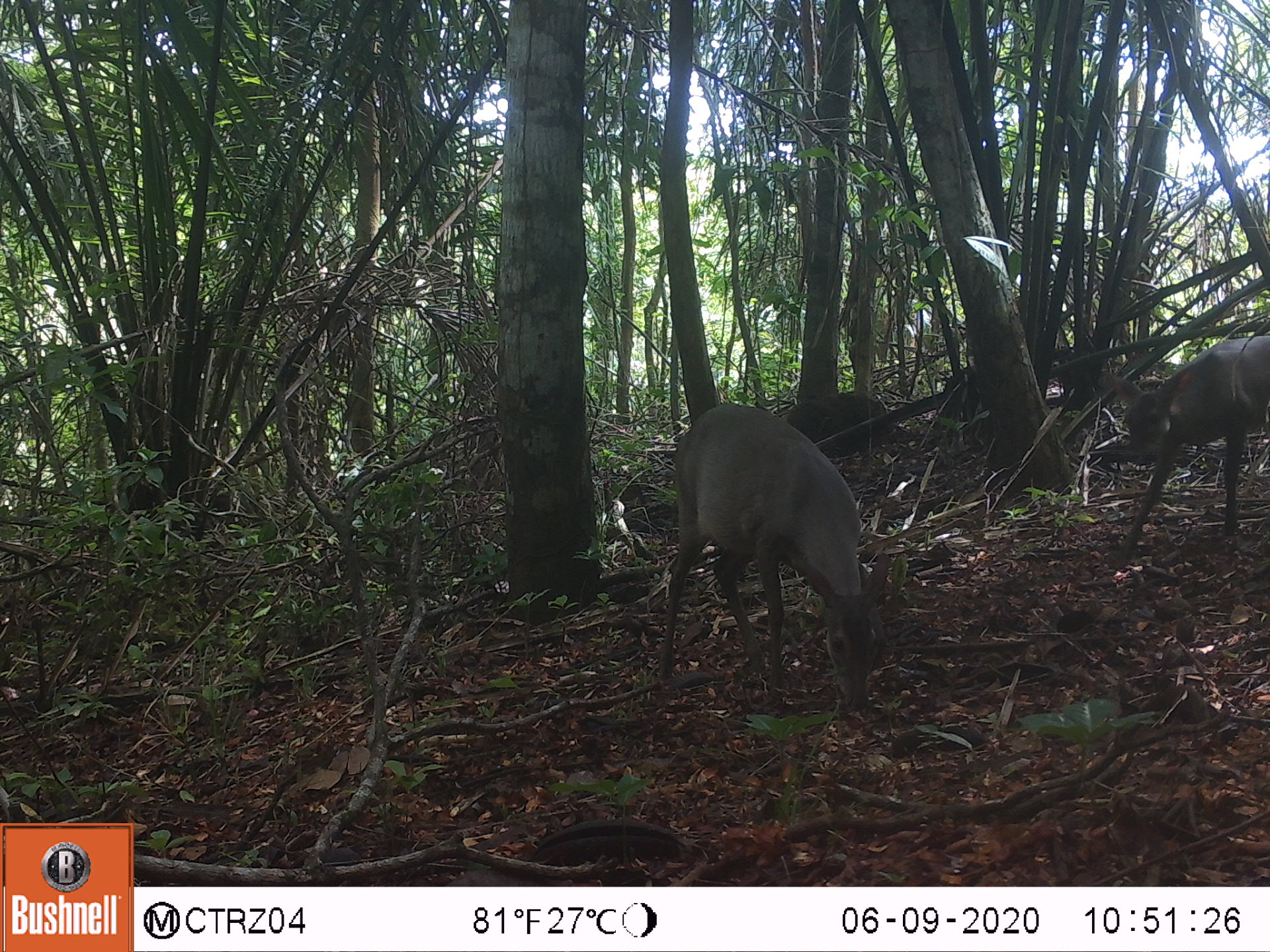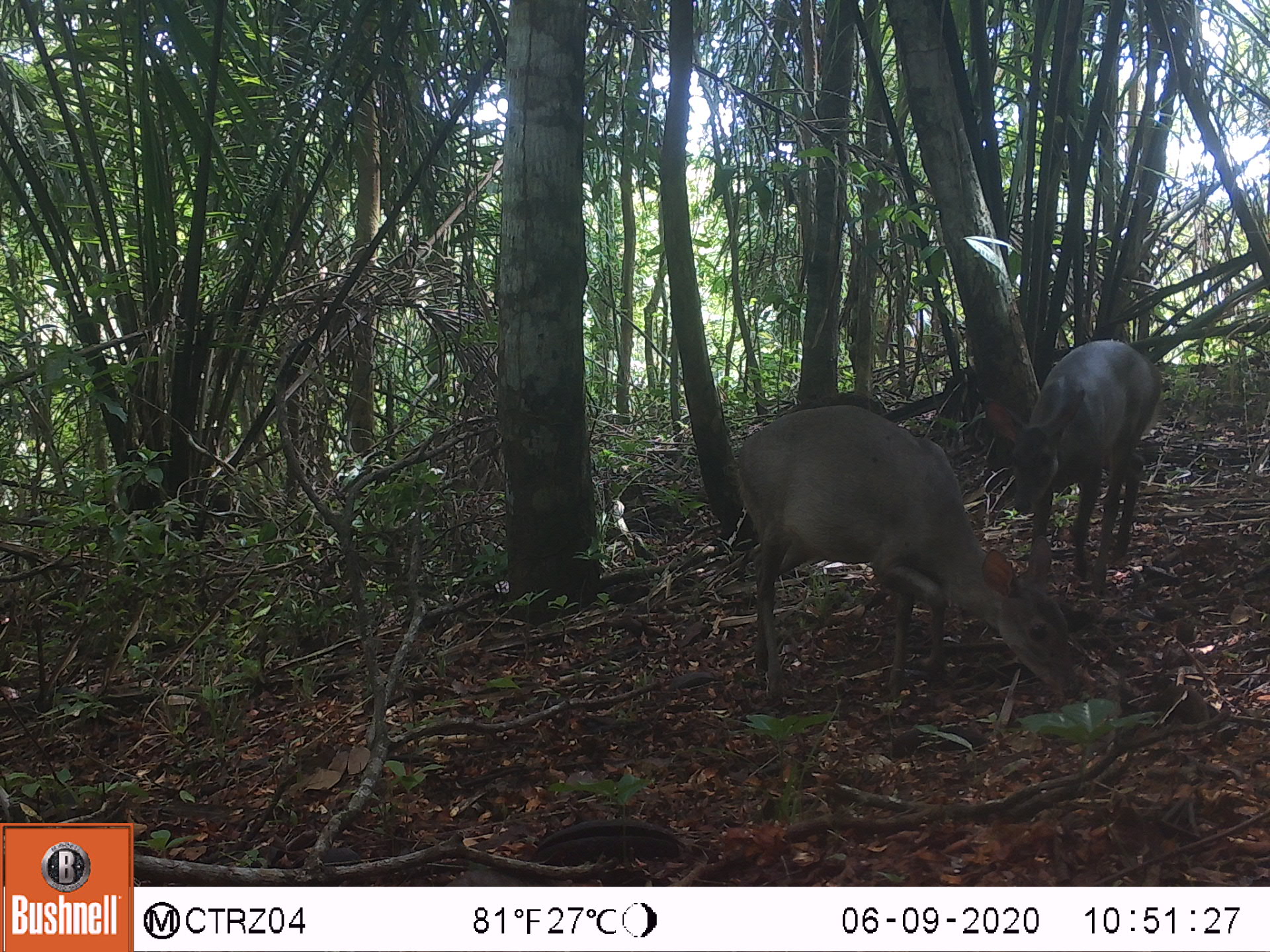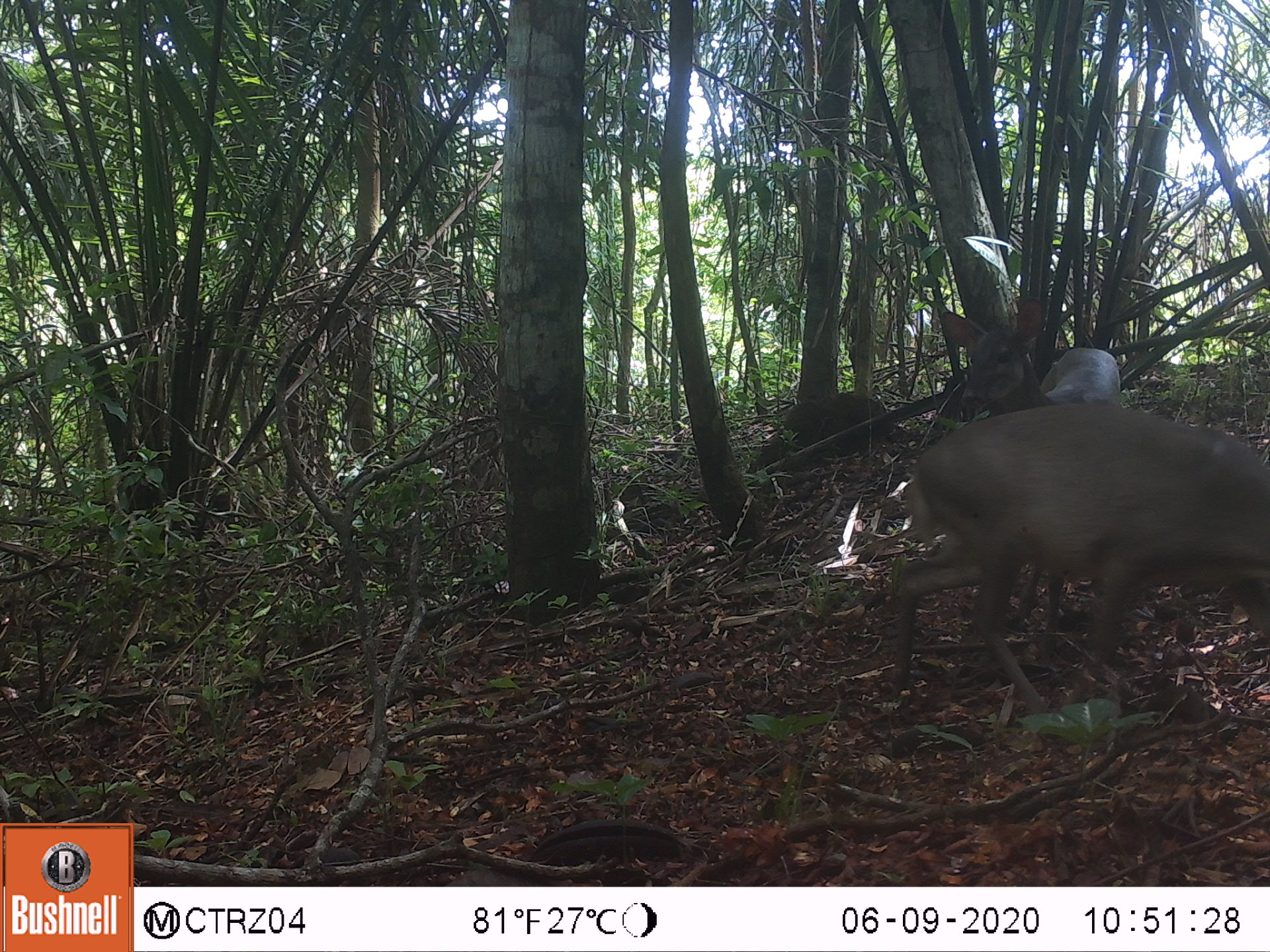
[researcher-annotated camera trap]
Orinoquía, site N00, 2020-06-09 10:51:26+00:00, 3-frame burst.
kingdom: Animalia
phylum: Chordata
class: Mammalia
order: Artiodactyla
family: Cervidae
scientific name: Cervidae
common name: deer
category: unknown cervid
Unknown cervid (deer) (Cervidae).